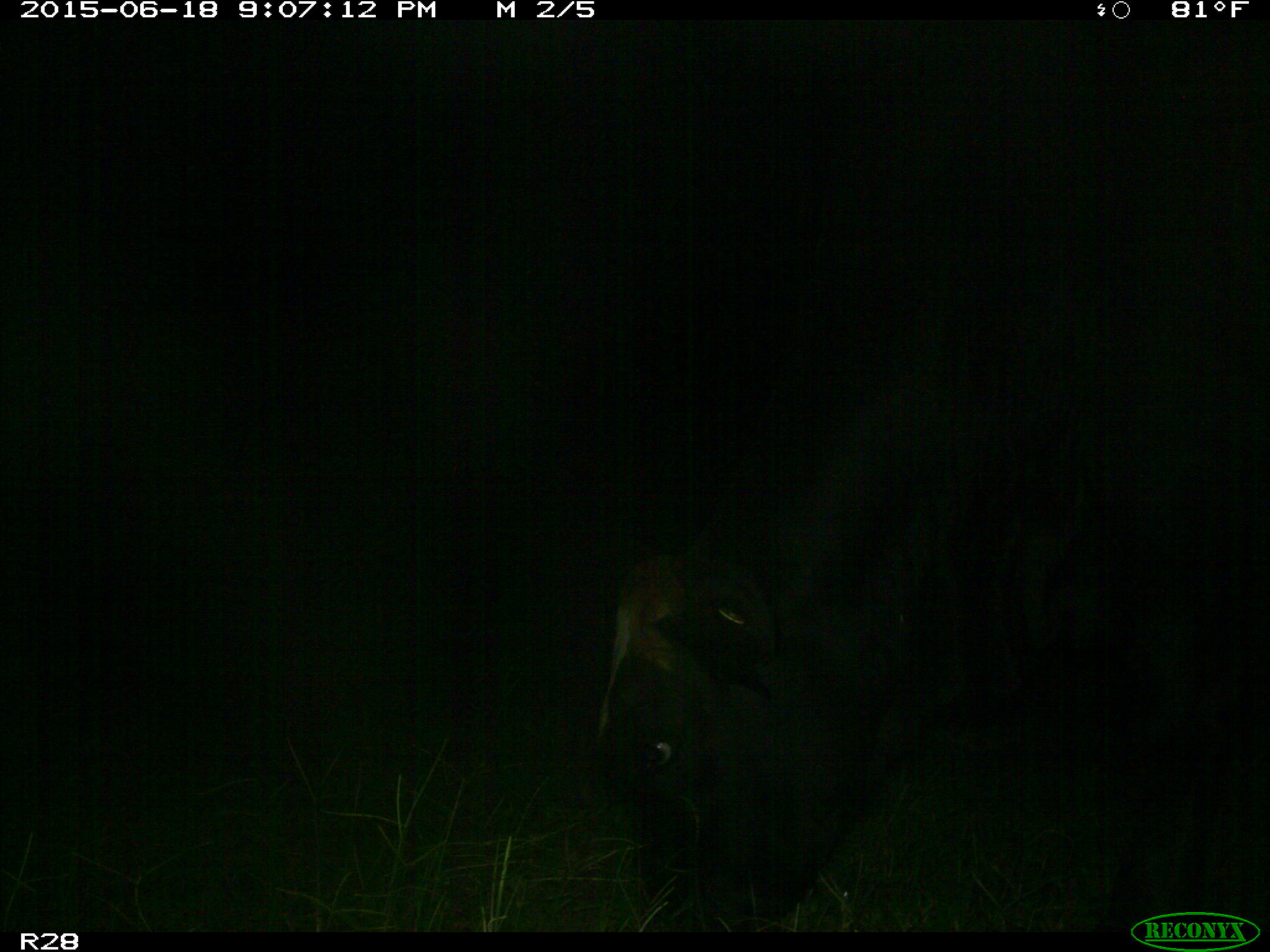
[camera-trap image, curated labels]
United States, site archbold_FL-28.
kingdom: Animalia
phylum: Chordata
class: Mammalia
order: Artiodactyla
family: Bovidae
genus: Bos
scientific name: Bos taurus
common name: domestic cow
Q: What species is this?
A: Bos taurus (domestic cow).